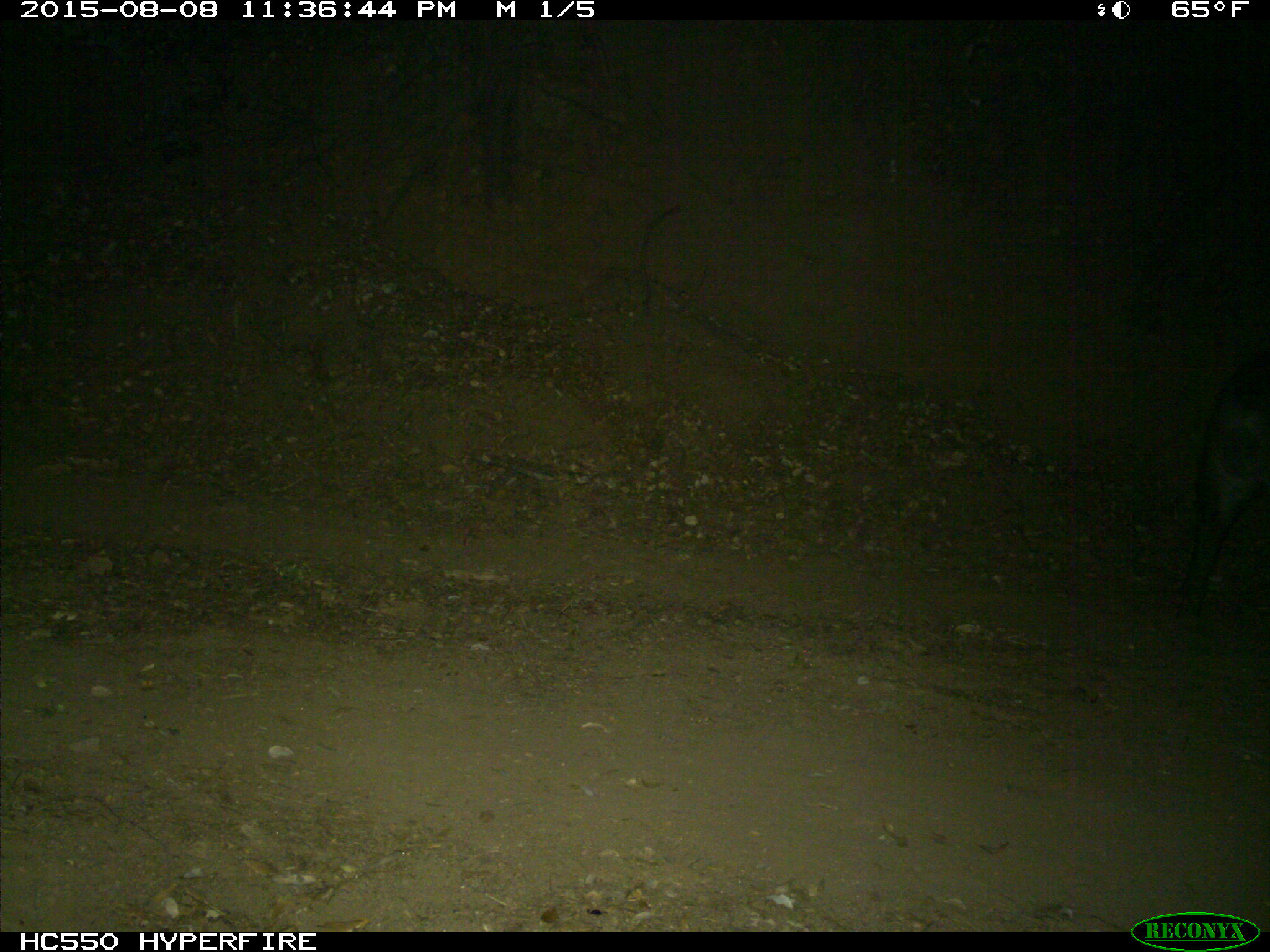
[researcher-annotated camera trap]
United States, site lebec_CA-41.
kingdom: Animalia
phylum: Chordata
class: Mammalia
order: Artiodactyla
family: Suidae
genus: Sus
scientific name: Sus scrofa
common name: wild boar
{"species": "Sus scrofa (wild boar)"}